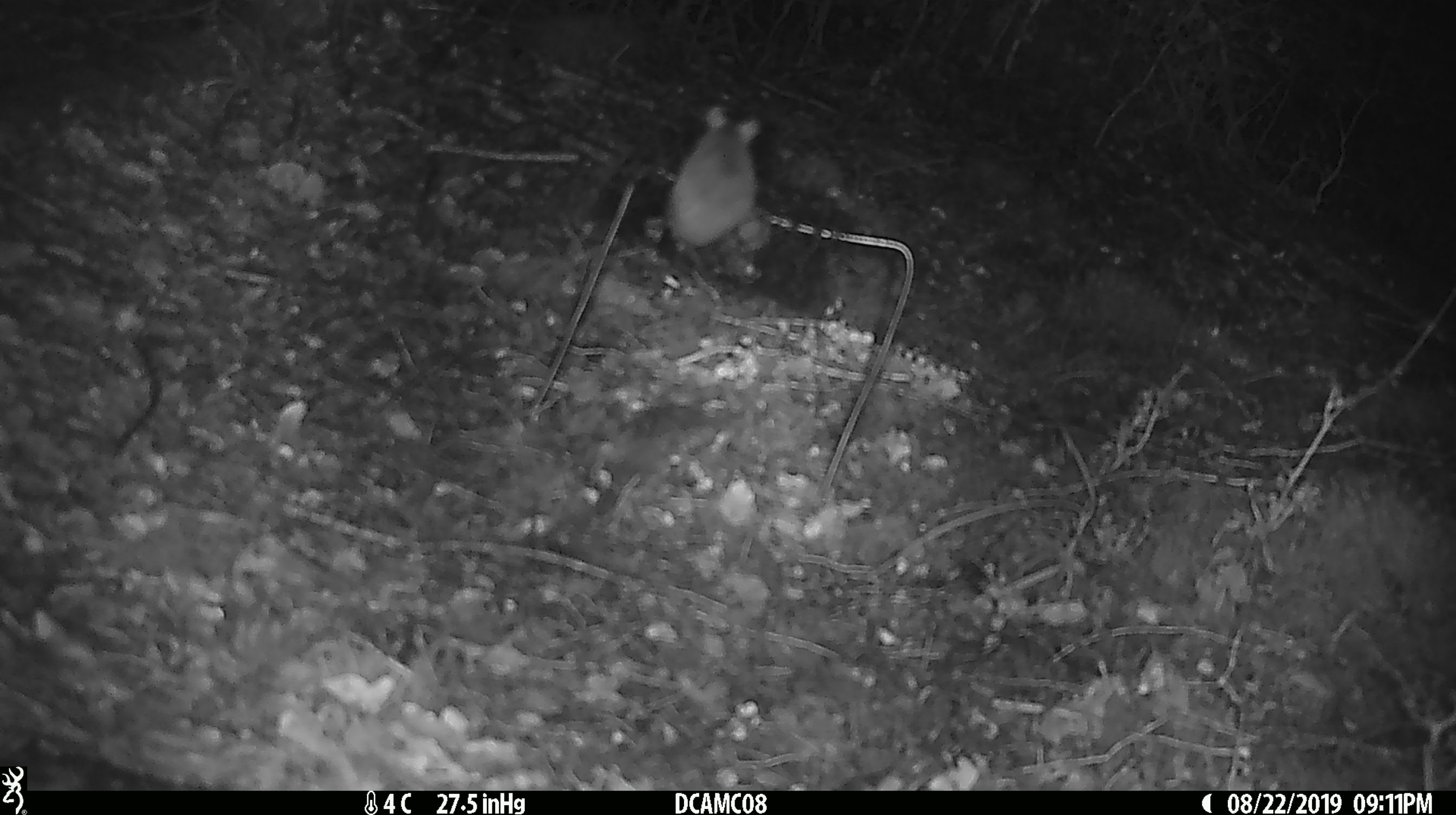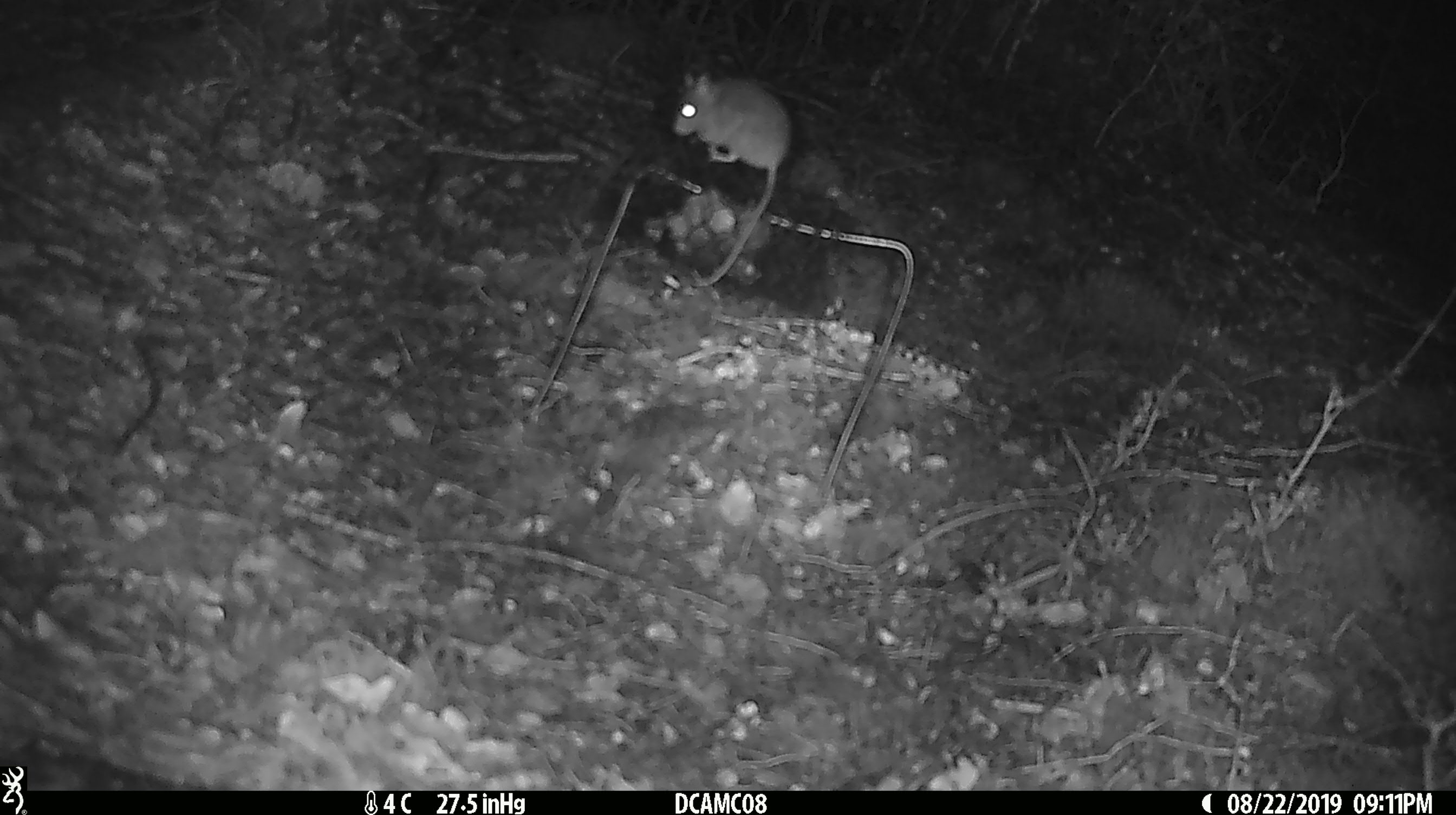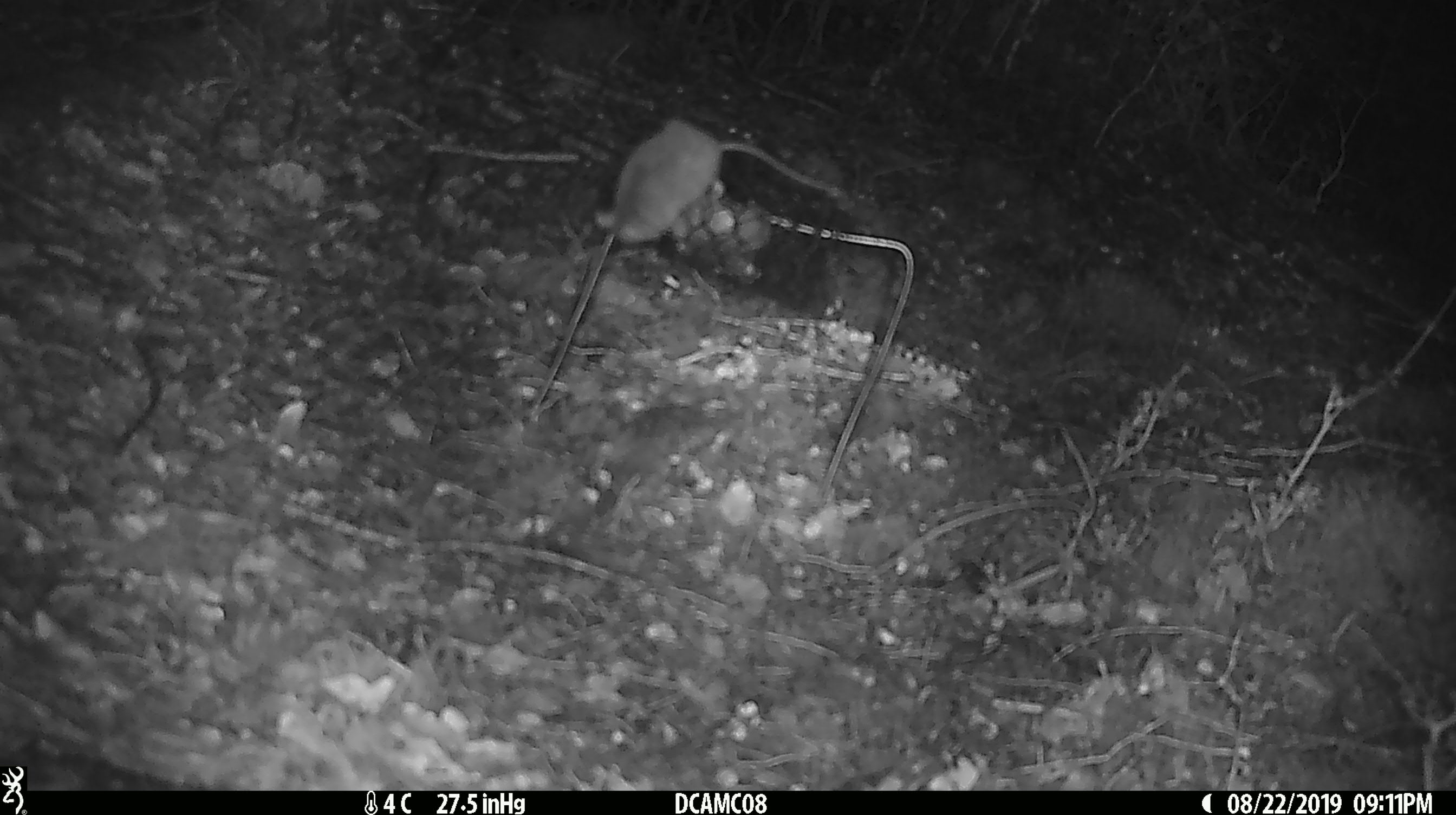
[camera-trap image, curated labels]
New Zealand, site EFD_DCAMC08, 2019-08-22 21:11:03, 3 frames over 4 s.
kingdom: Animalia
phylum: Chordata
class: Mammalia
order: Rodentia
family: Muridae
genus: Mus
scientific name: Mus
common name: mouse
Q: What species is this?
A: Mouse (Mus).